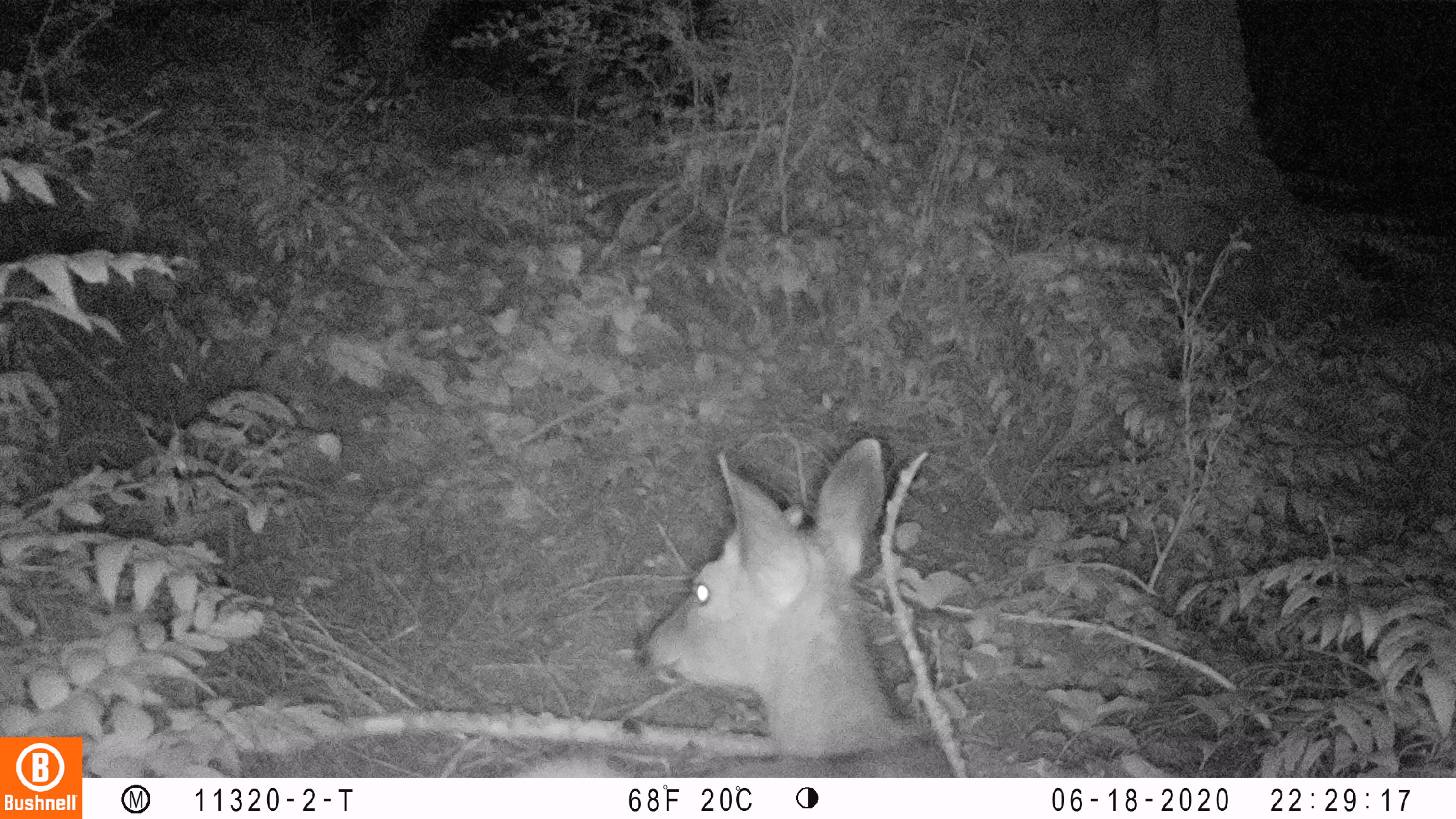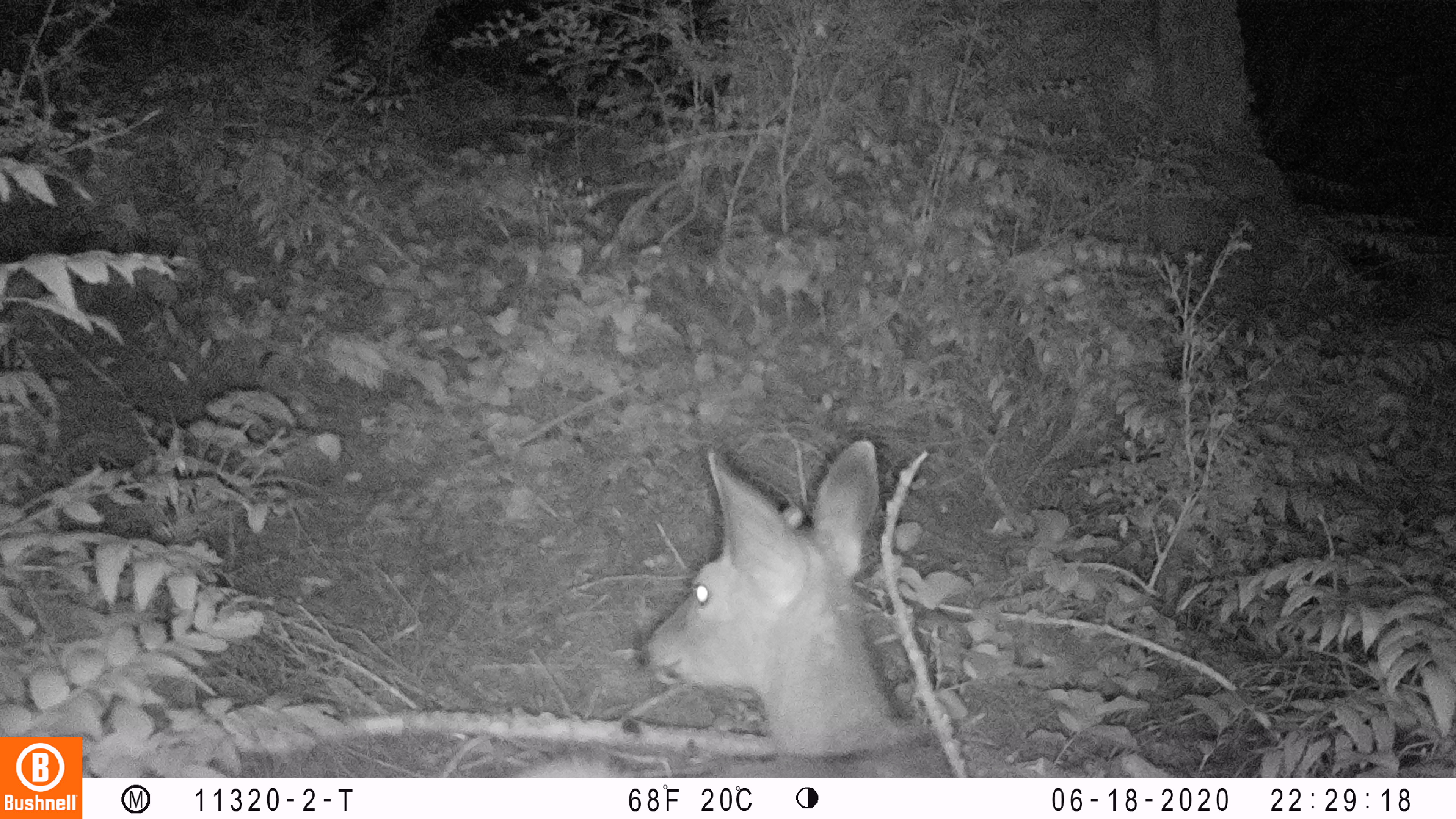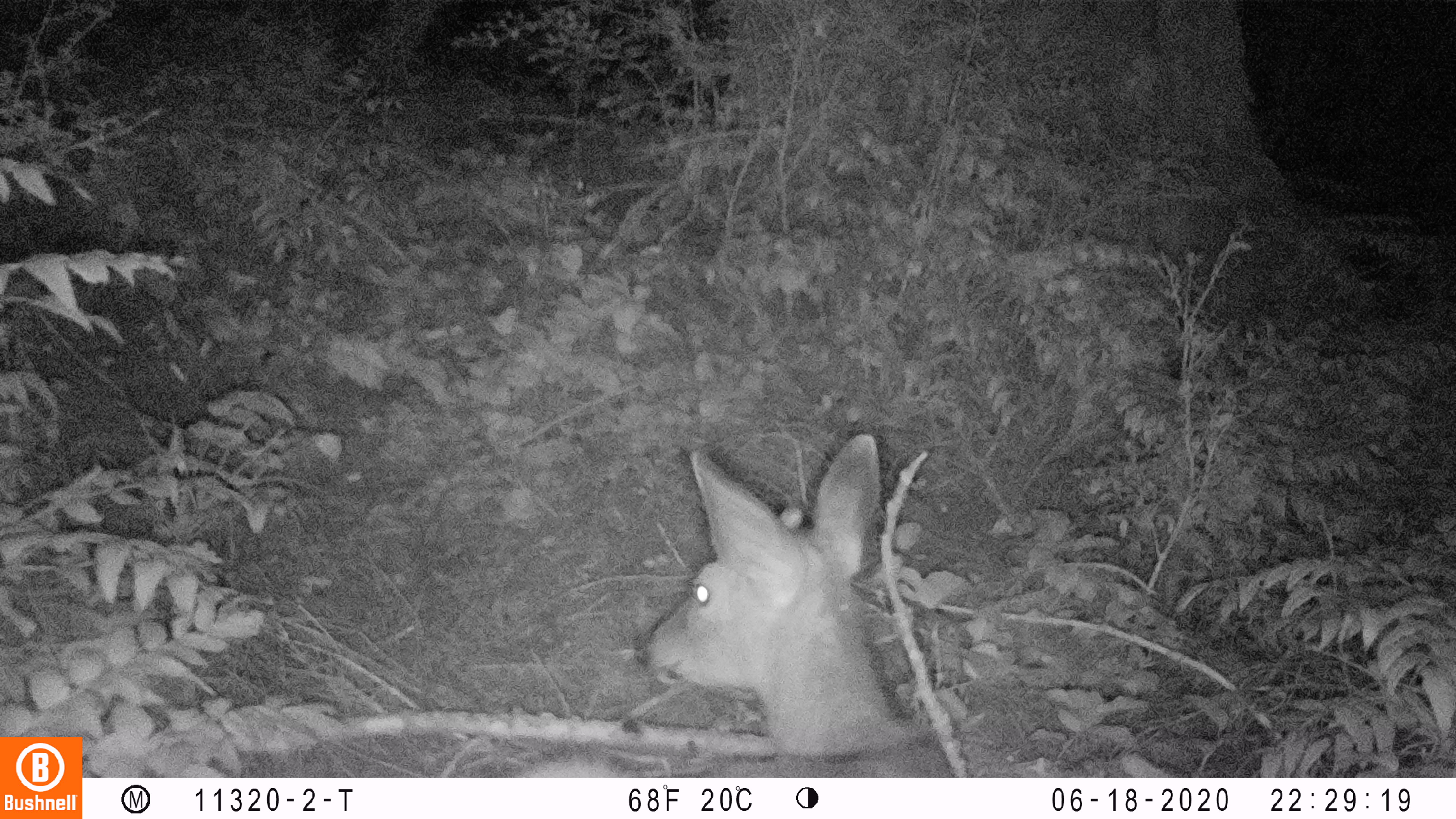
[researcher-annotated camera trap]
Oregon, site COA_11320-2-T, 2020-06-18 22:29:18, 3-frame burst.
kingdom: Animalia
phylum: Chordata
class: Mammalia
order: Artiodactyla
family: Cervidae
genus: Odocoileus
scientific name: Odocoileus hemionus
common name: black-tailed deer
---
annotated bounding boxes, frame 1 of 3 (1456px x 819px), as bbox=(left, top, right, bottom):
black-tailed deer: bbox=(522, 427, 952, 770)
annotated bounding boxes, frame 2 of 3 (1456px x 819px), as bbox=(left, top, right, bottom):
black-tailed deer: bbox=(545, 435, 952, 770)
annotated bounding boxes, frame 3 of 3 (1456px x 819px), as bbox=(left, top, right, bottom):
black-tailed deer: bbox=(526, 427, 960, 772)